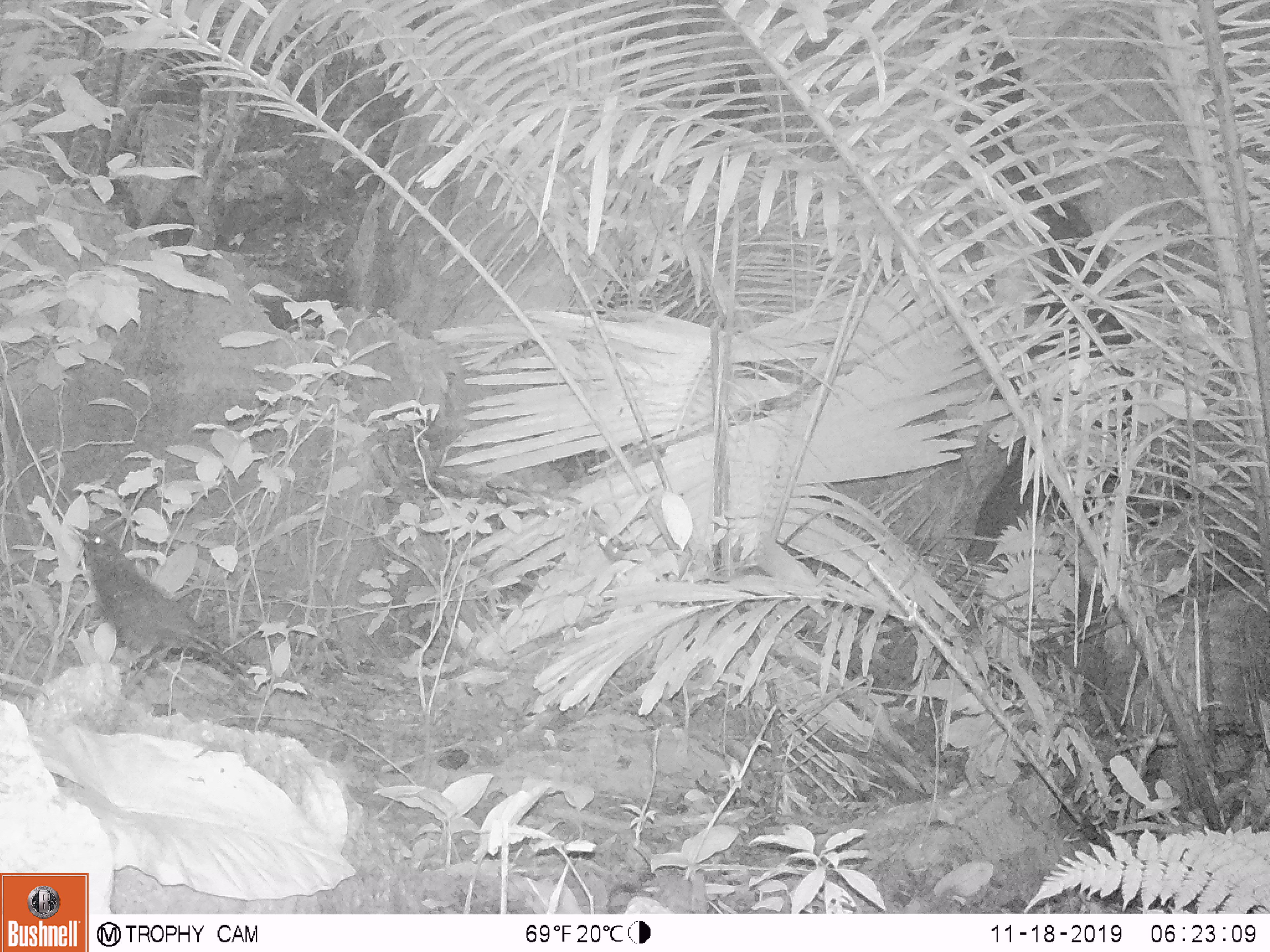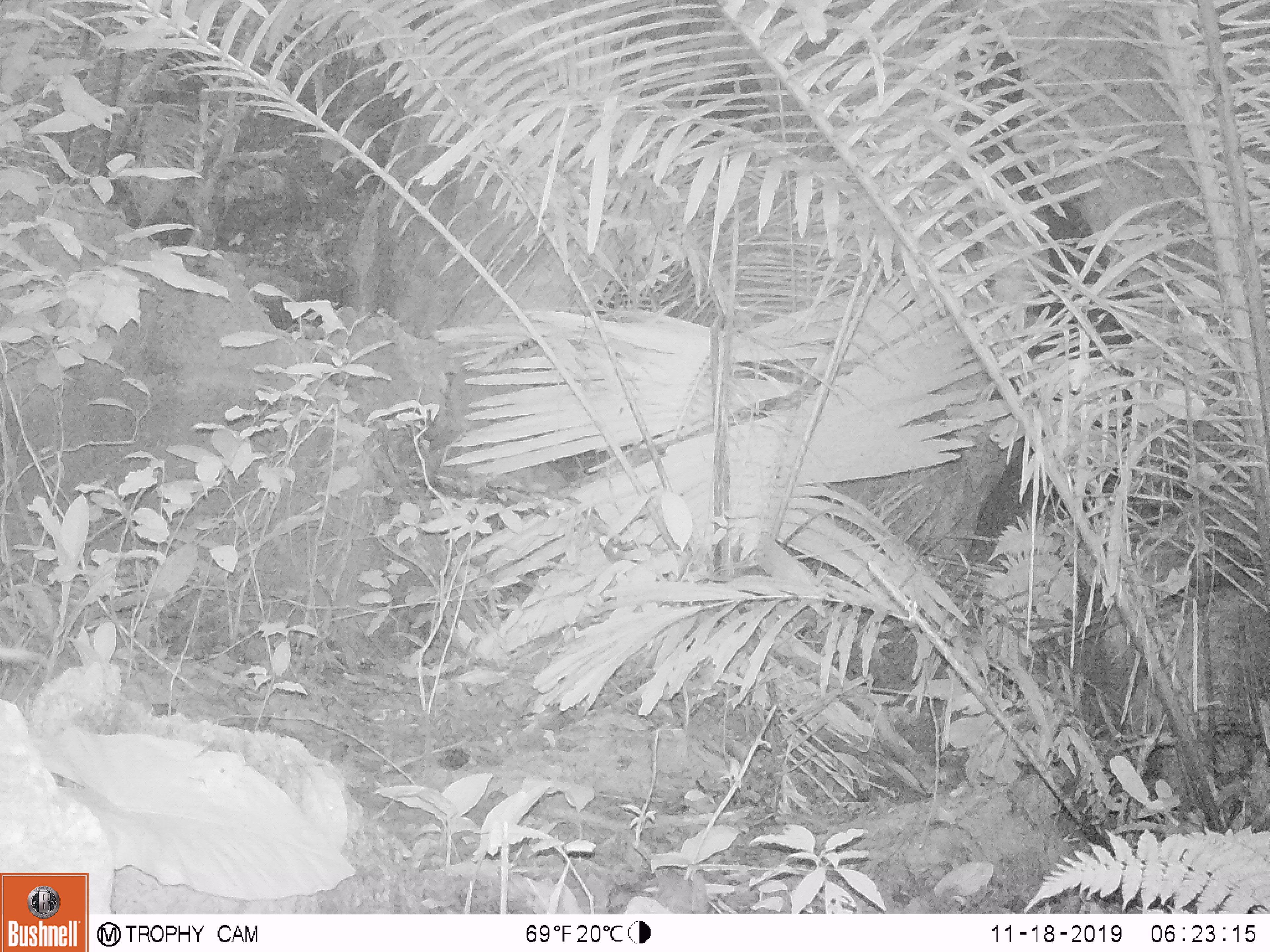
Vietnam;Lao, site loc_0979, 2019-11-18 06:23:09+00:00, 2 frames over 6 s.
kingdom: Animalia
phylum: Chordata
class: Aves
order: Passeriformes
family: Muscicapidae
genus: Myophonus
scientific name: Myophonus caeruleus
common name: blue whistling thrush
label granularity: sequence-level